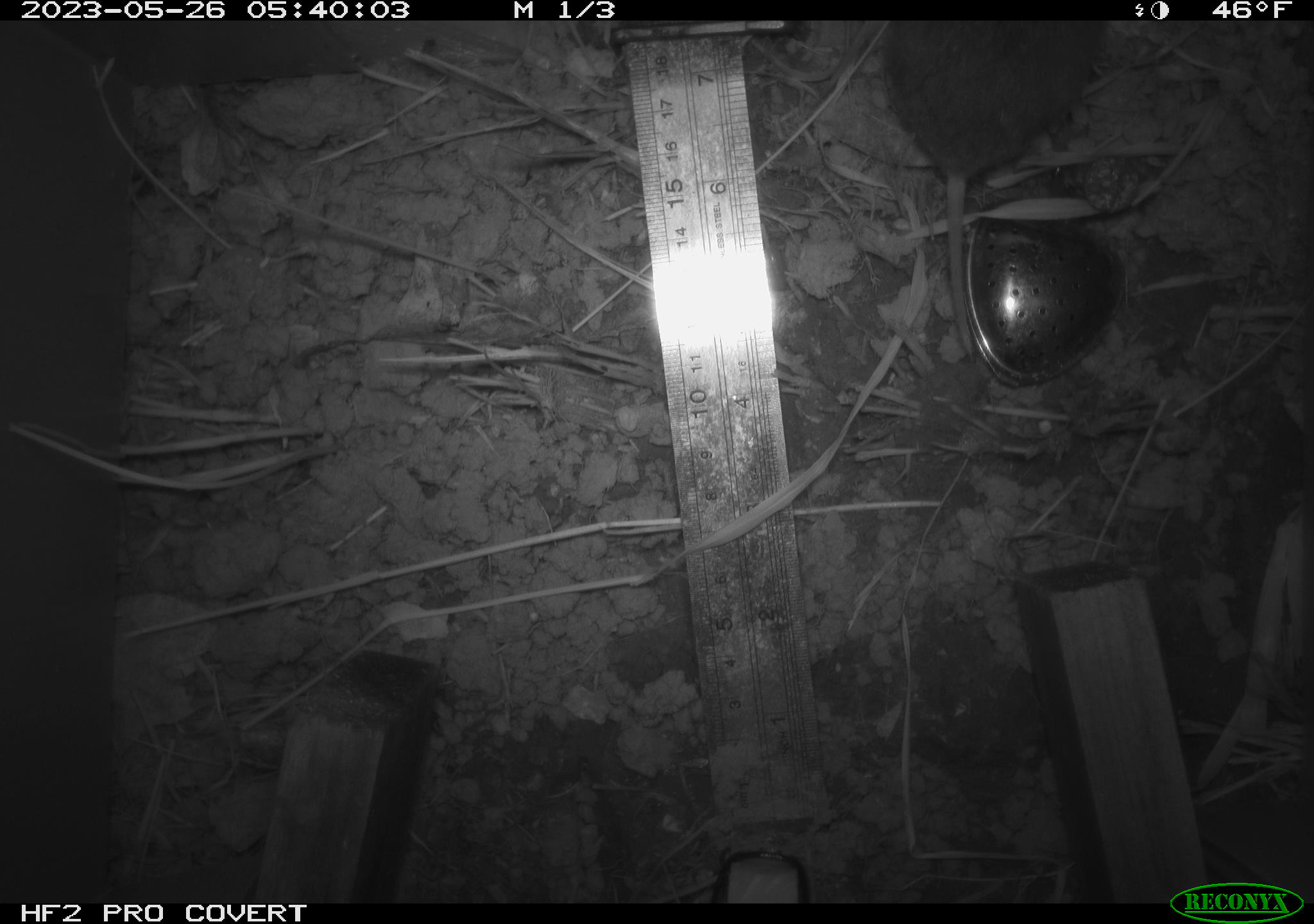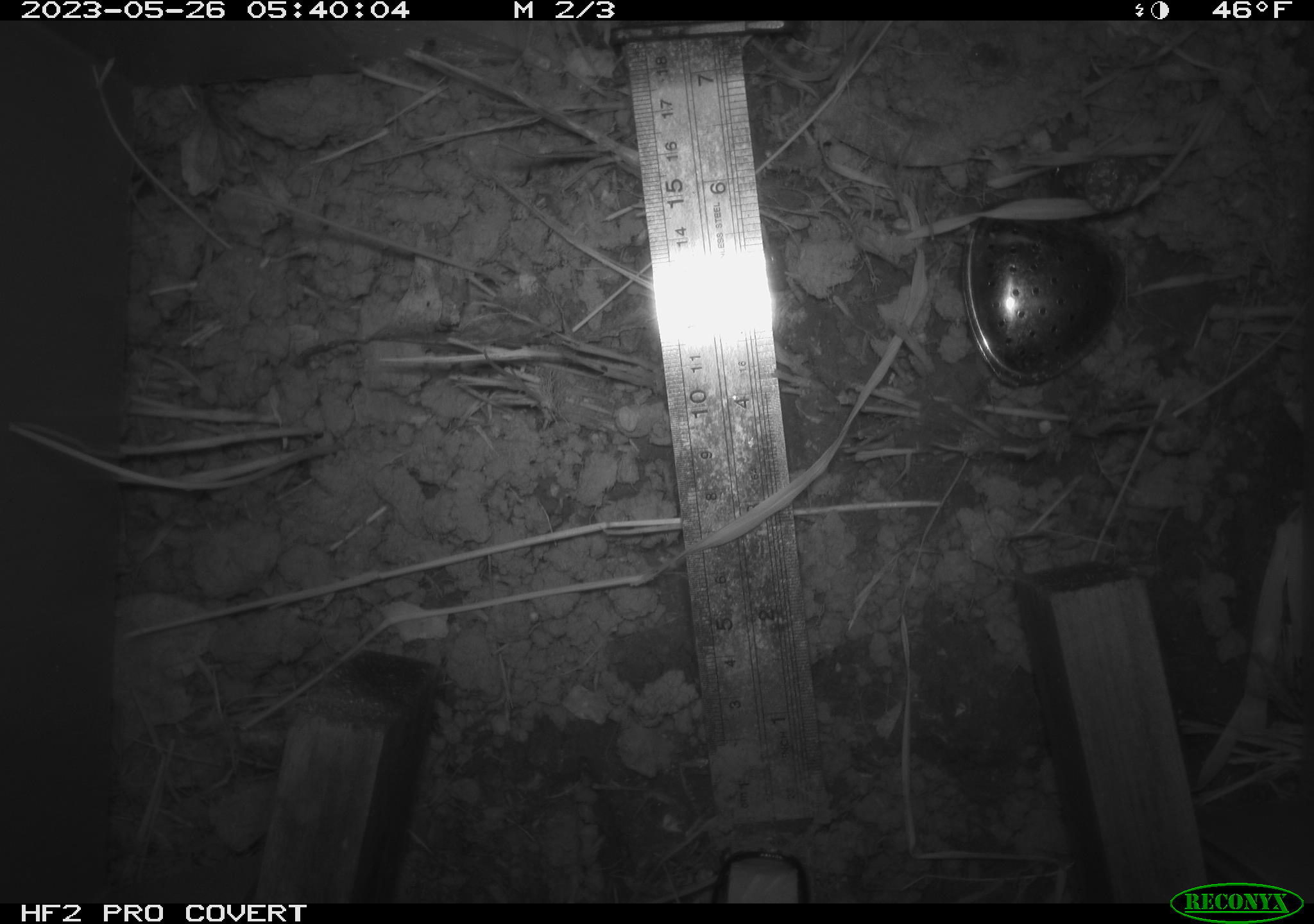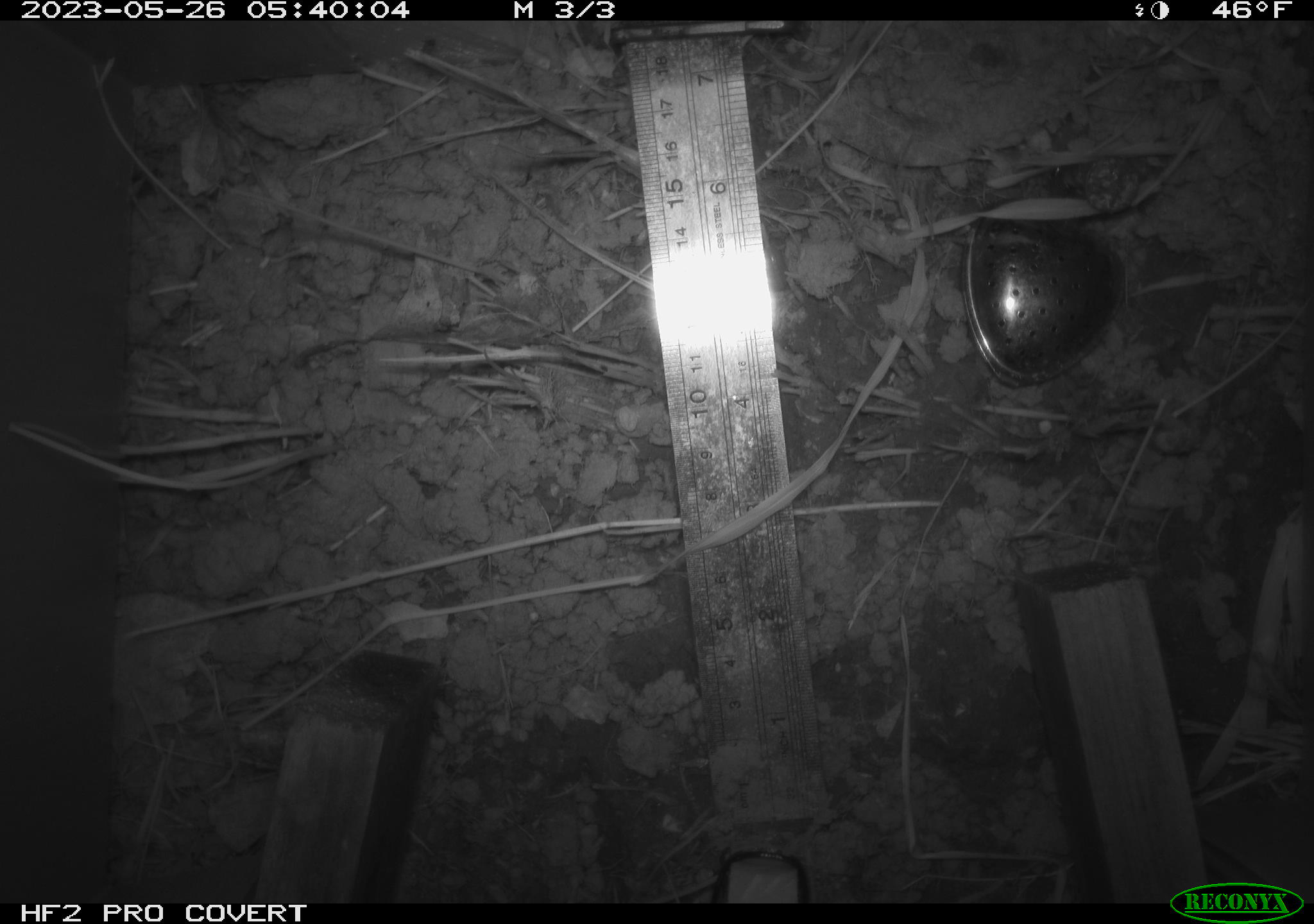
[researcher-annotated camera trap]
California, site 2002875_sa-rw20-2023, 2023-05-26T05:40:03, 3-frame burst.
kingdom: Animalia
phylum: Chordata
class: Mammalia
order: Rodentia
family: Cricetidae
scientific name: Arvicolinae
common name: voles, lemmings, and muskrats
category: arvicolinae subfamily